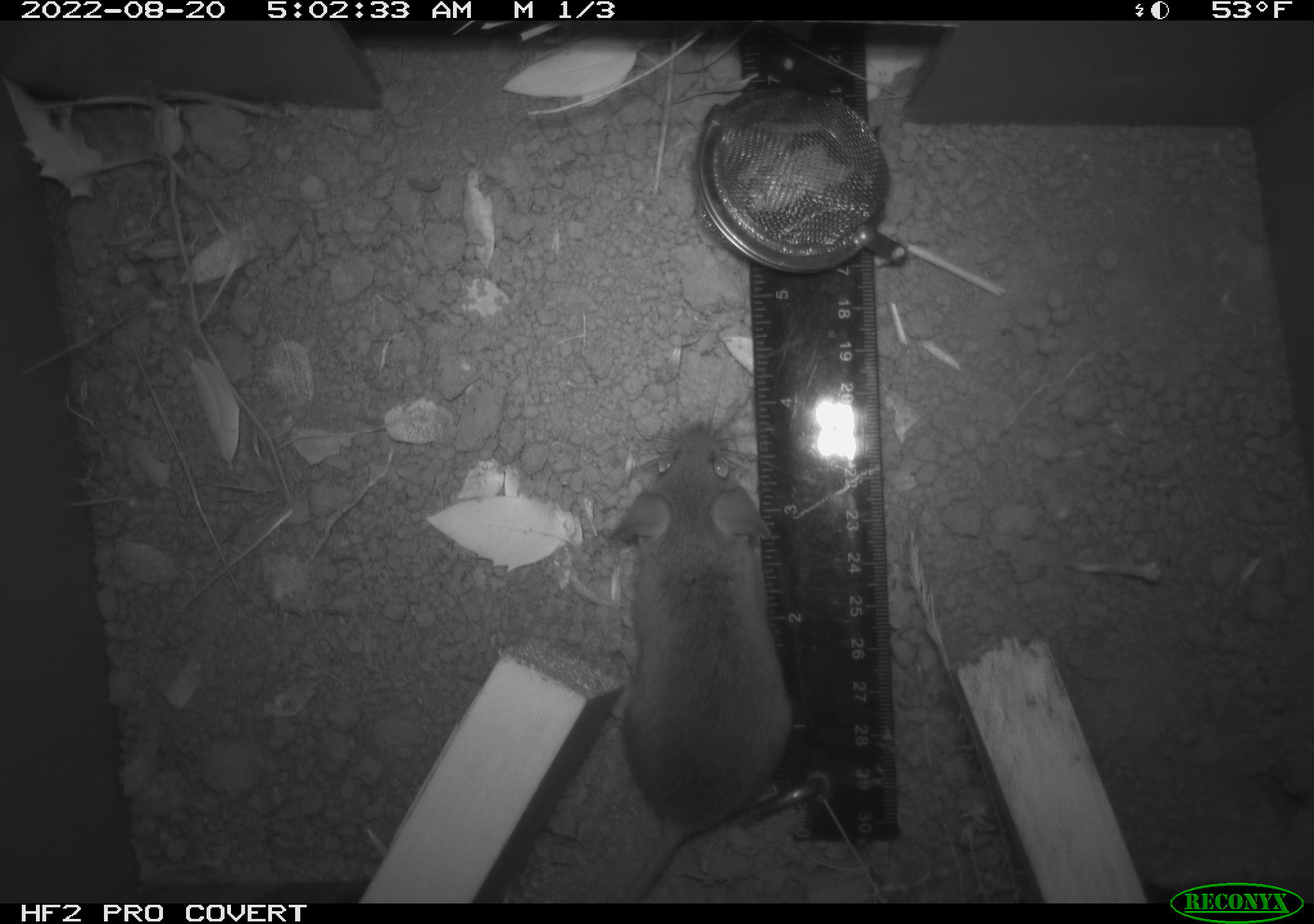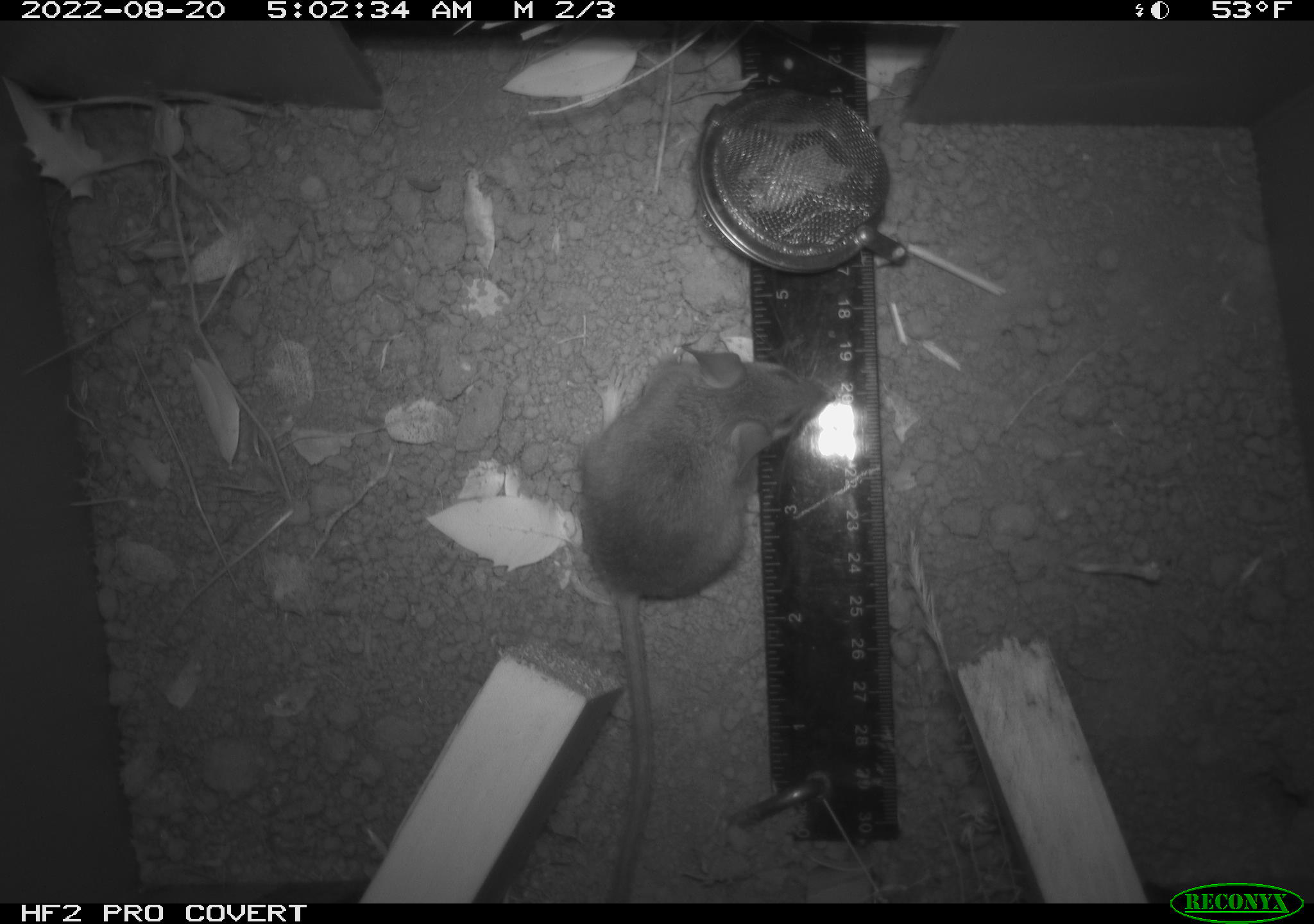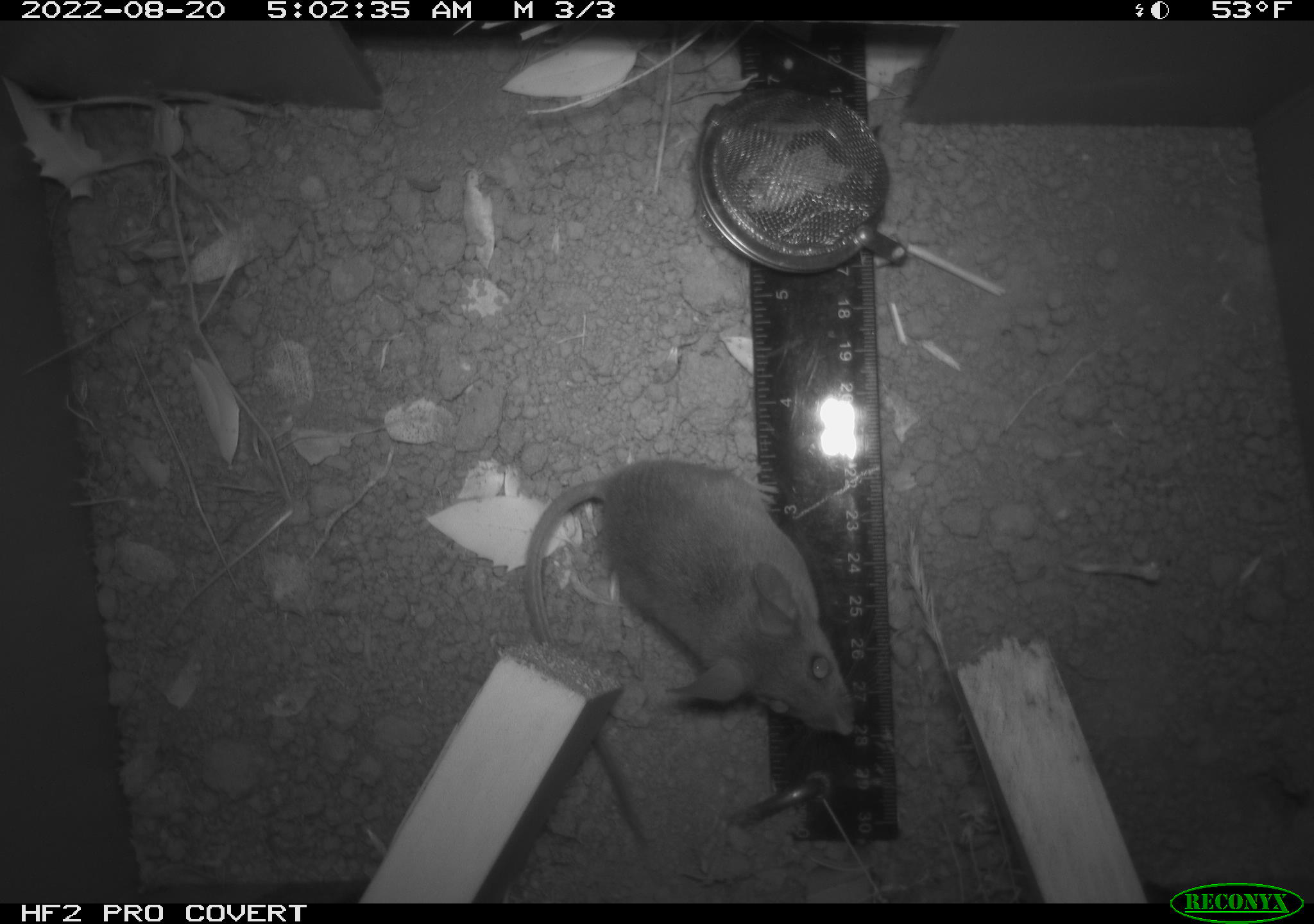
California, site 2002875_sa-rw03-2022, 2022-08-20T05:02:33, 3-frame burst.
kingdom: Animalia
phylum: Chordata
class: Mammalia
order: Rodentia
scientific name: Rodentia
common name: mouse species